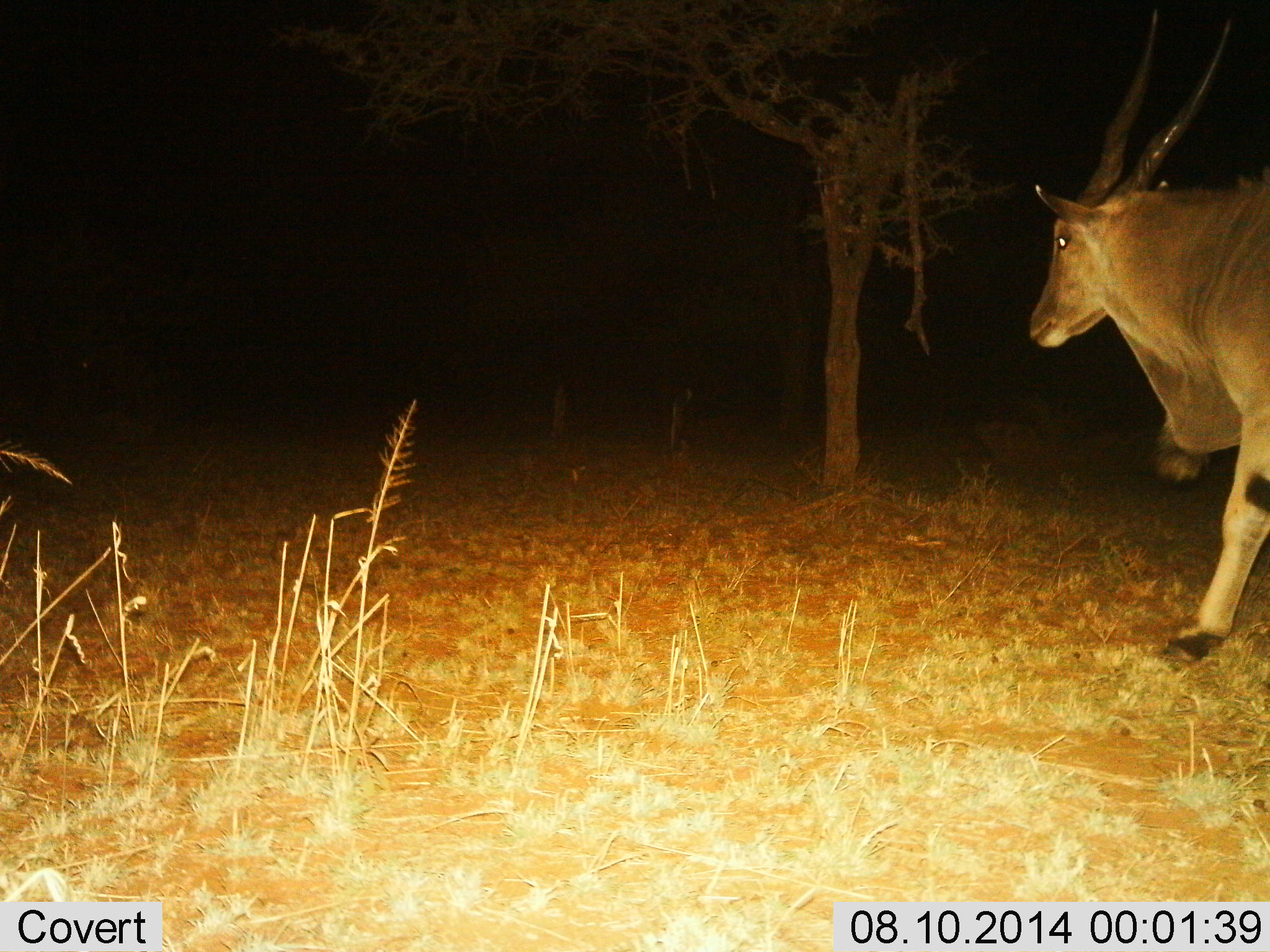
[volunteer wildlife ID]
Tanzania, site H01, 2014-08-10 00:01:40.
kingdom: Animalia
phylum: Chordata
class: Mammalia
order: Artiodactyla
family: Bovidae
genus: Tragelaphus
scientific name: Tragelaphus oryx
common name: eland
Eland (Tragelaphus oryx), count 1. Behavior (volunteer vote fractions): standing 10%, resting 0%, moving 100%, interacting 0%. Young present (vote fraction): 0%. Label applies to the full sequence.